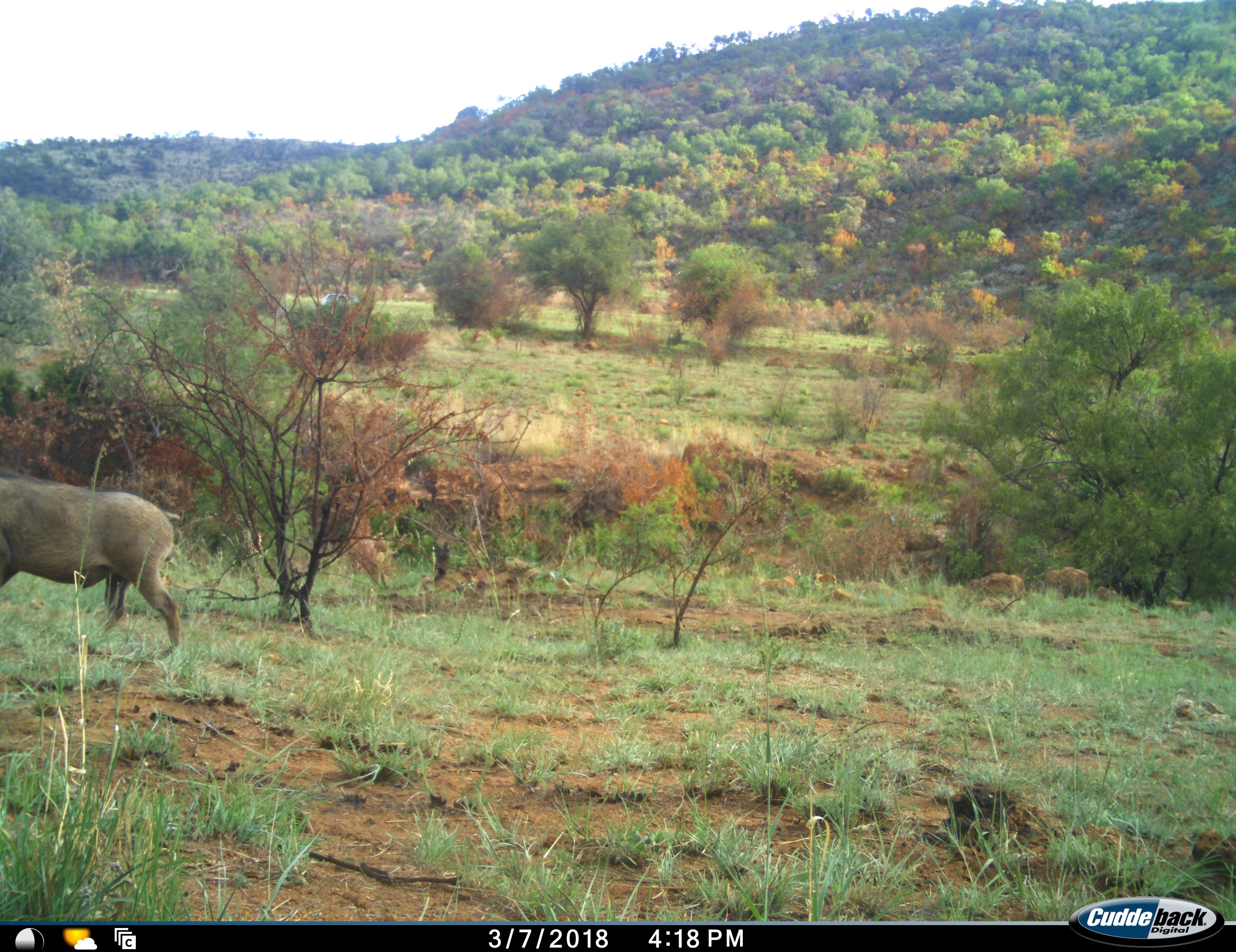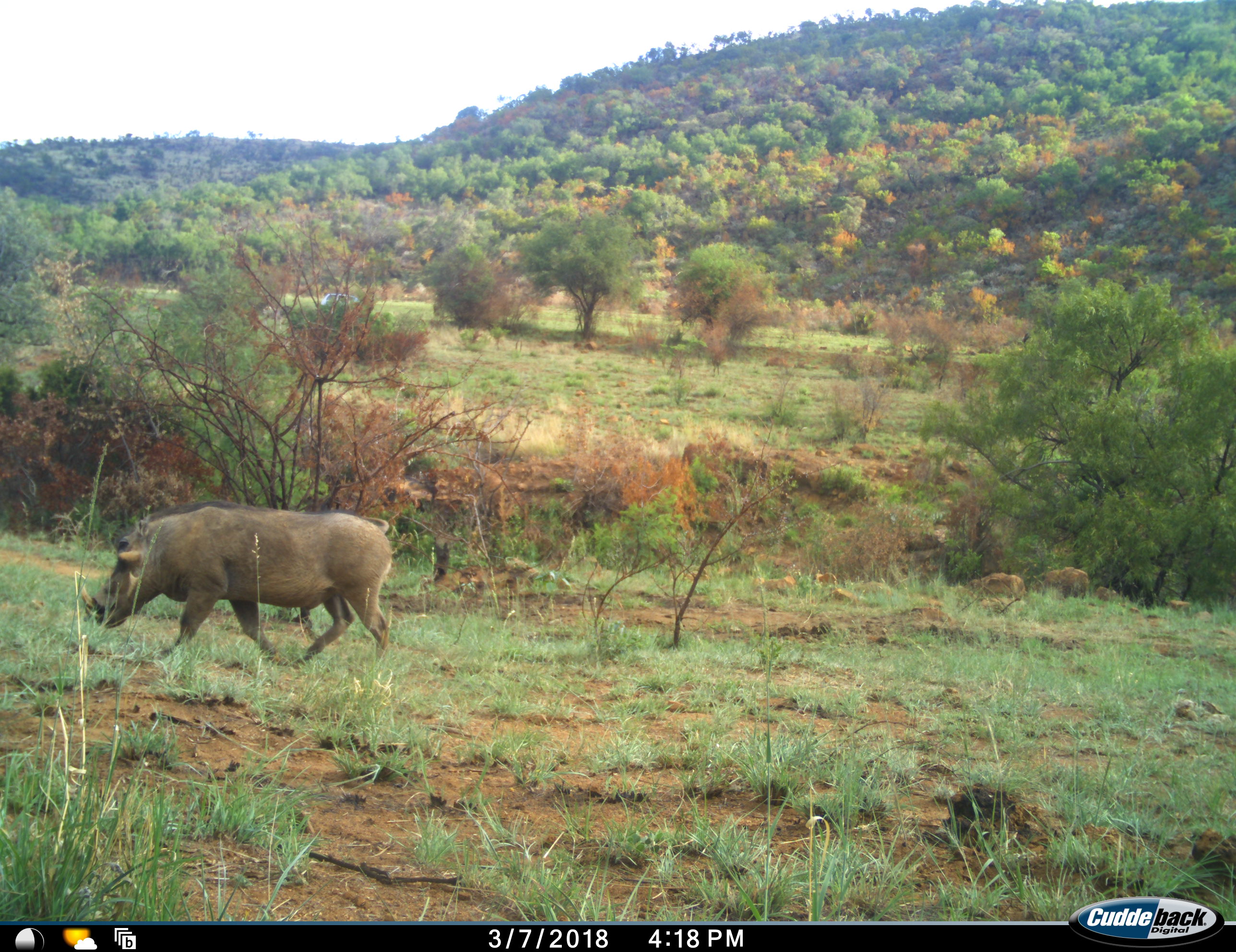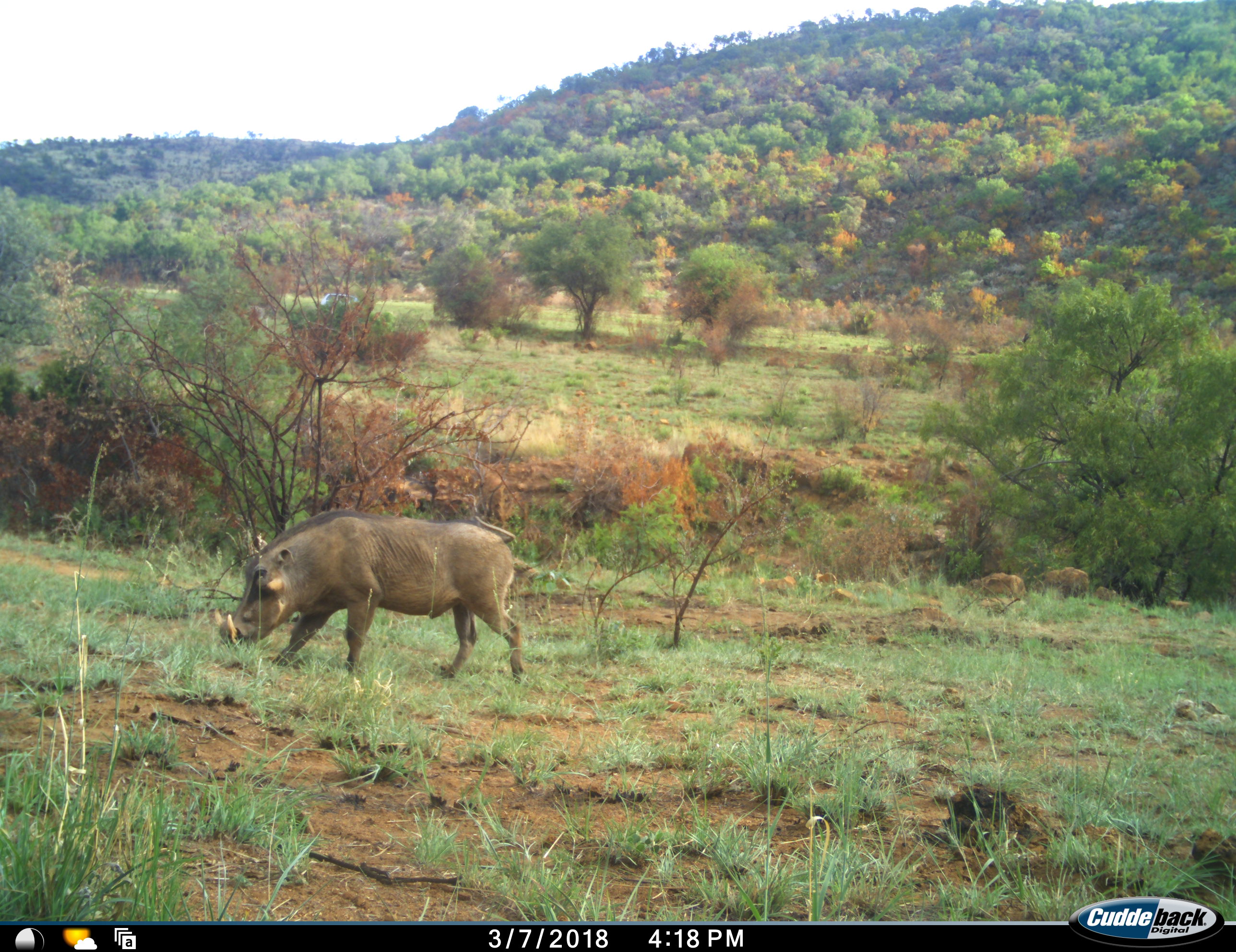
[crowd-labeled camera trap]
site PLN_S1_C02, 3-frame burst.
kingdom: Animalia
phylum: Chordata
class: Mammalia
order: Artiodactyla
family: Suidae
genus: Phacochoerus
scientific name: Phacochoerus africanus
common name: warthog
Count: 1.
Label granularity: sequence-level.